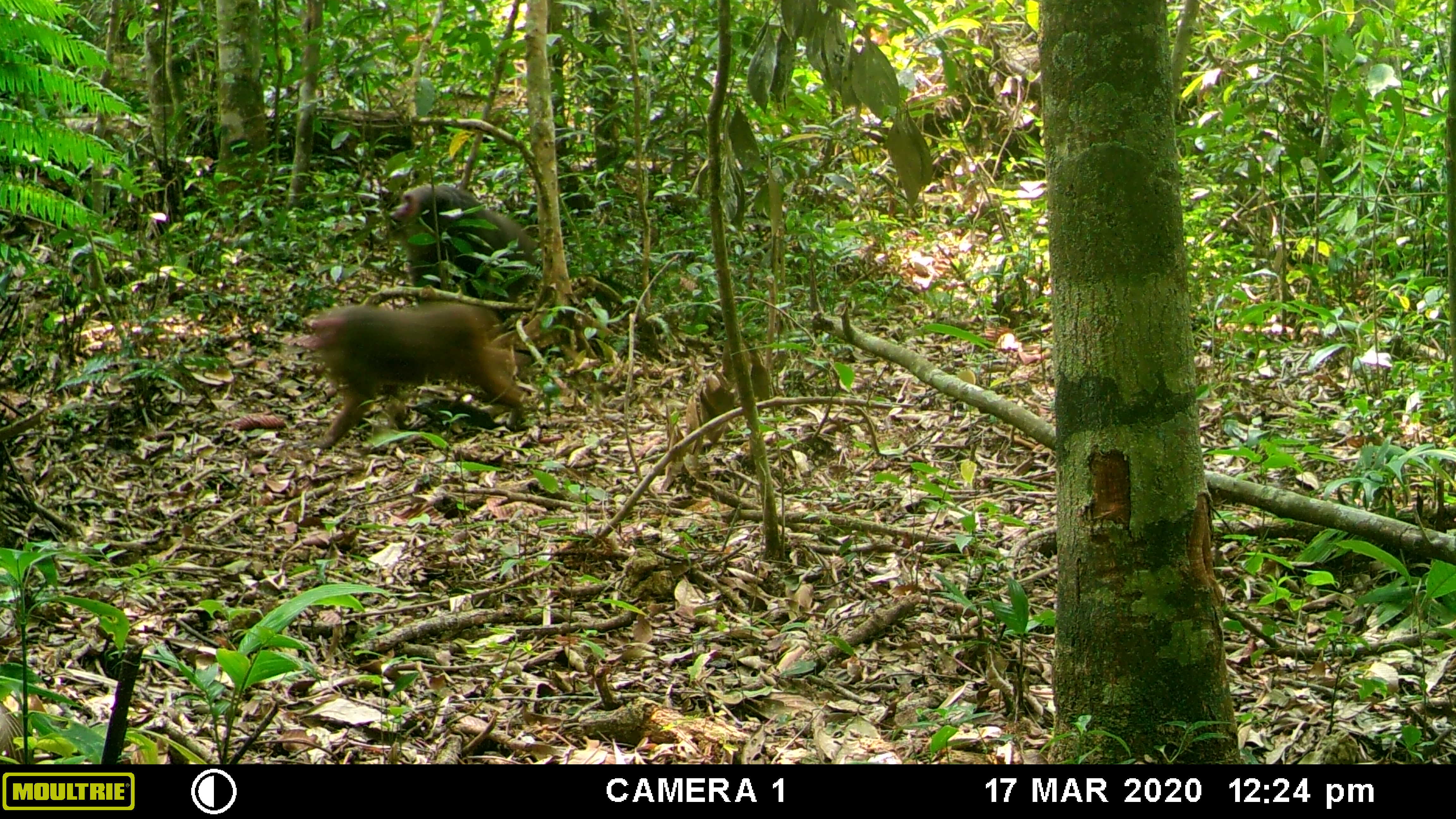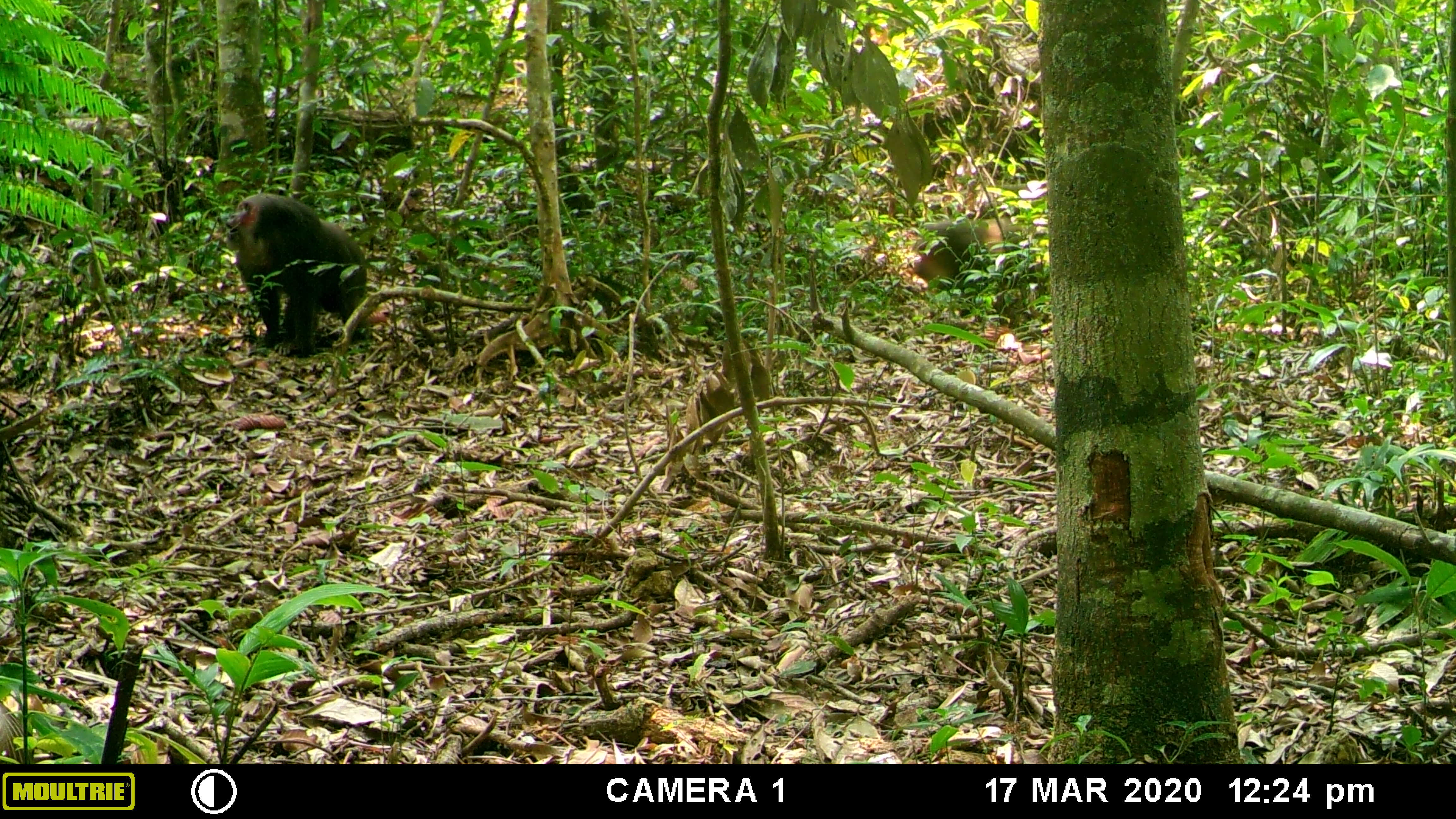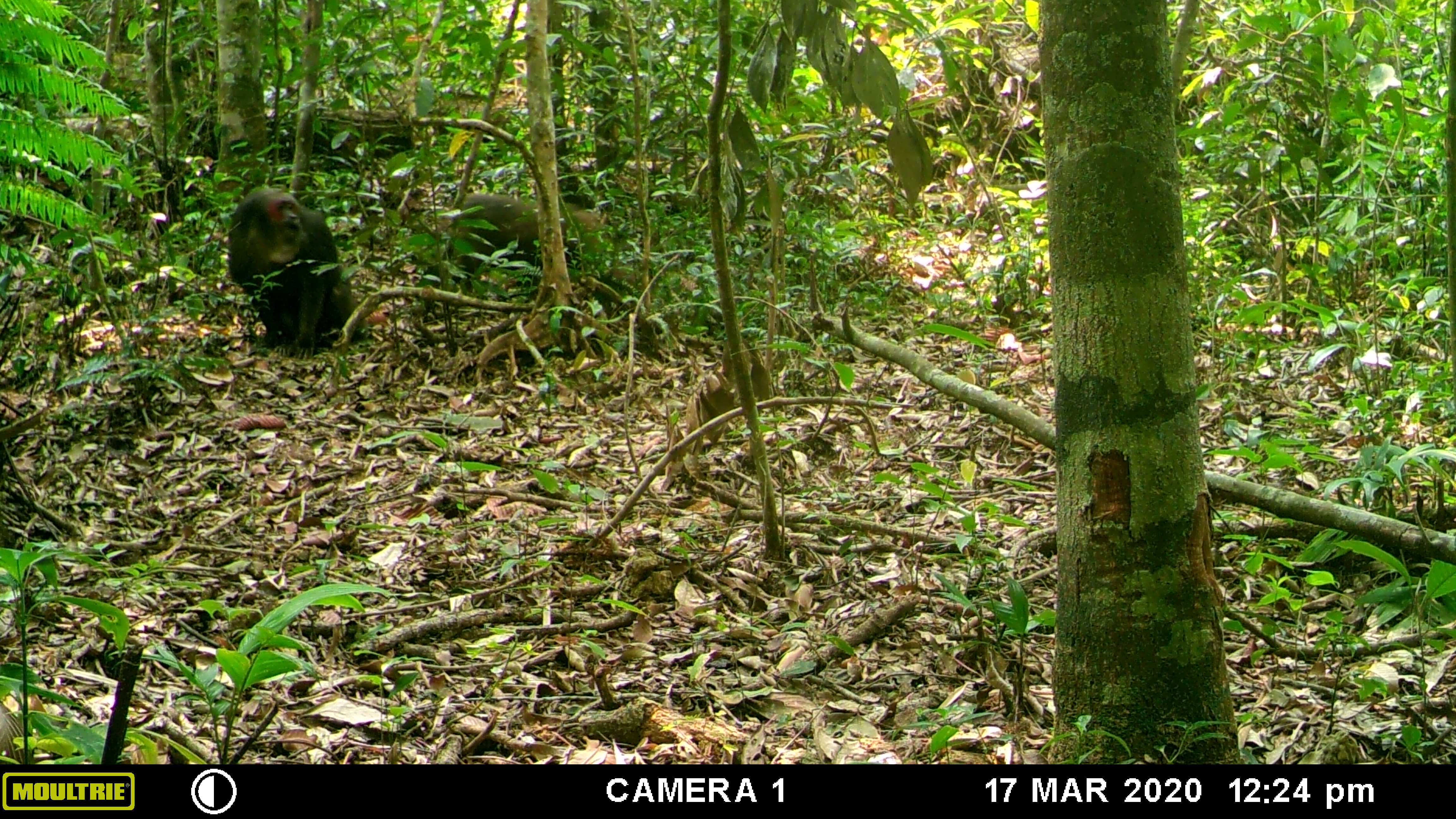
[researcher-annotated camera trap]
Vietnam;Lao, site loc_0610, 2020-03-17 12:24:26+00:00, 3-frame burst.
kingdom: Animalia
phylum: Chordata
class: Mammalia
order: Primates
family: Cercopithecidae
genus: Macaca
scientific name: Macaca arctoides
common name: stump-tailed macaque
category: stump tailed macaque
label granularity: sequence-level